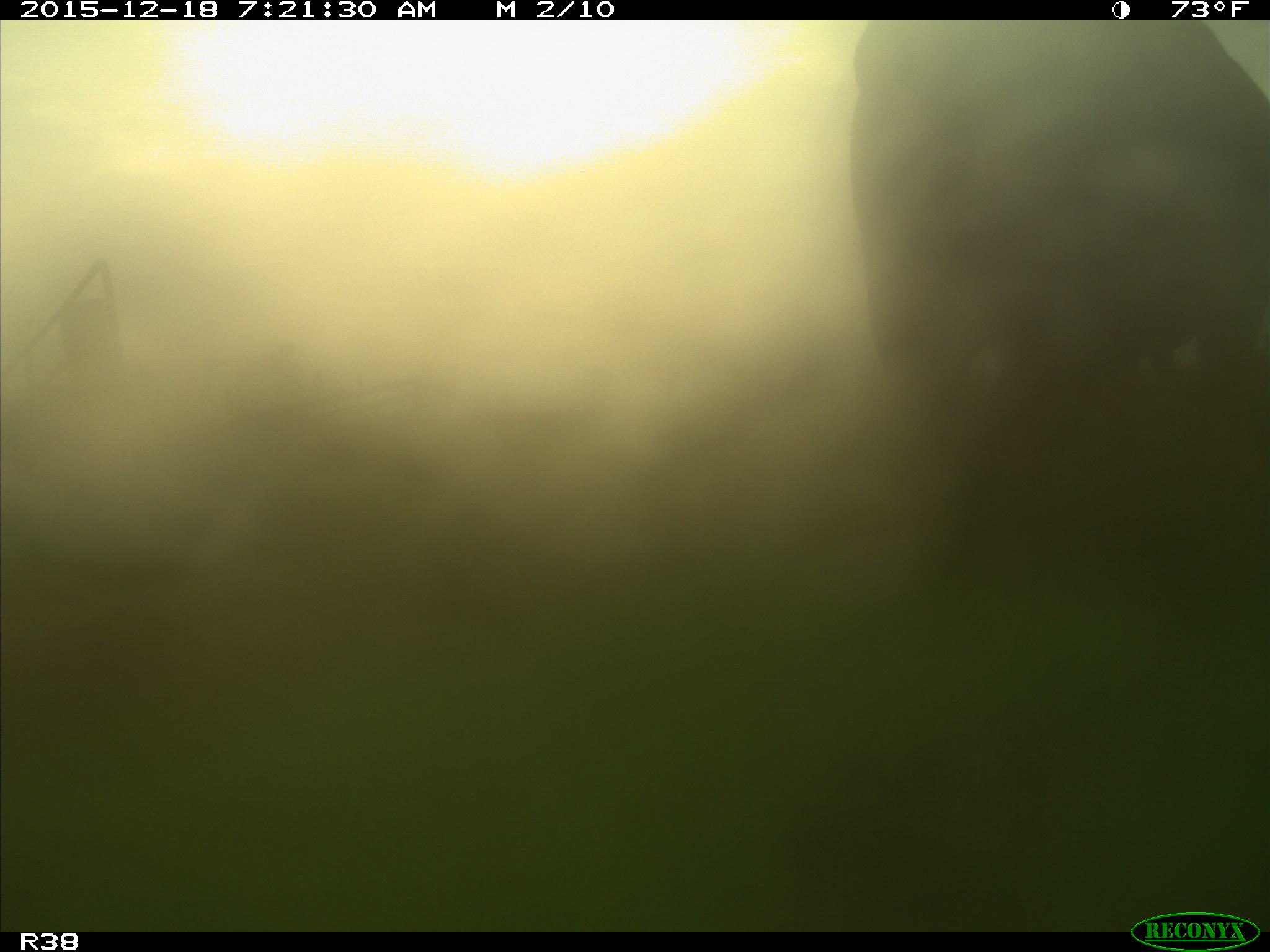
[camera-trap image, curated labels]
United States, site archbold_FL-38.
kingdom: Animalia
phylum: Chordata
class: Mammalia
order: Artiodactyla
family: Bovidae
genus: Bos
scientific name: Bos taurus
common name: domestic cow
Bos taurus (domestic cow).